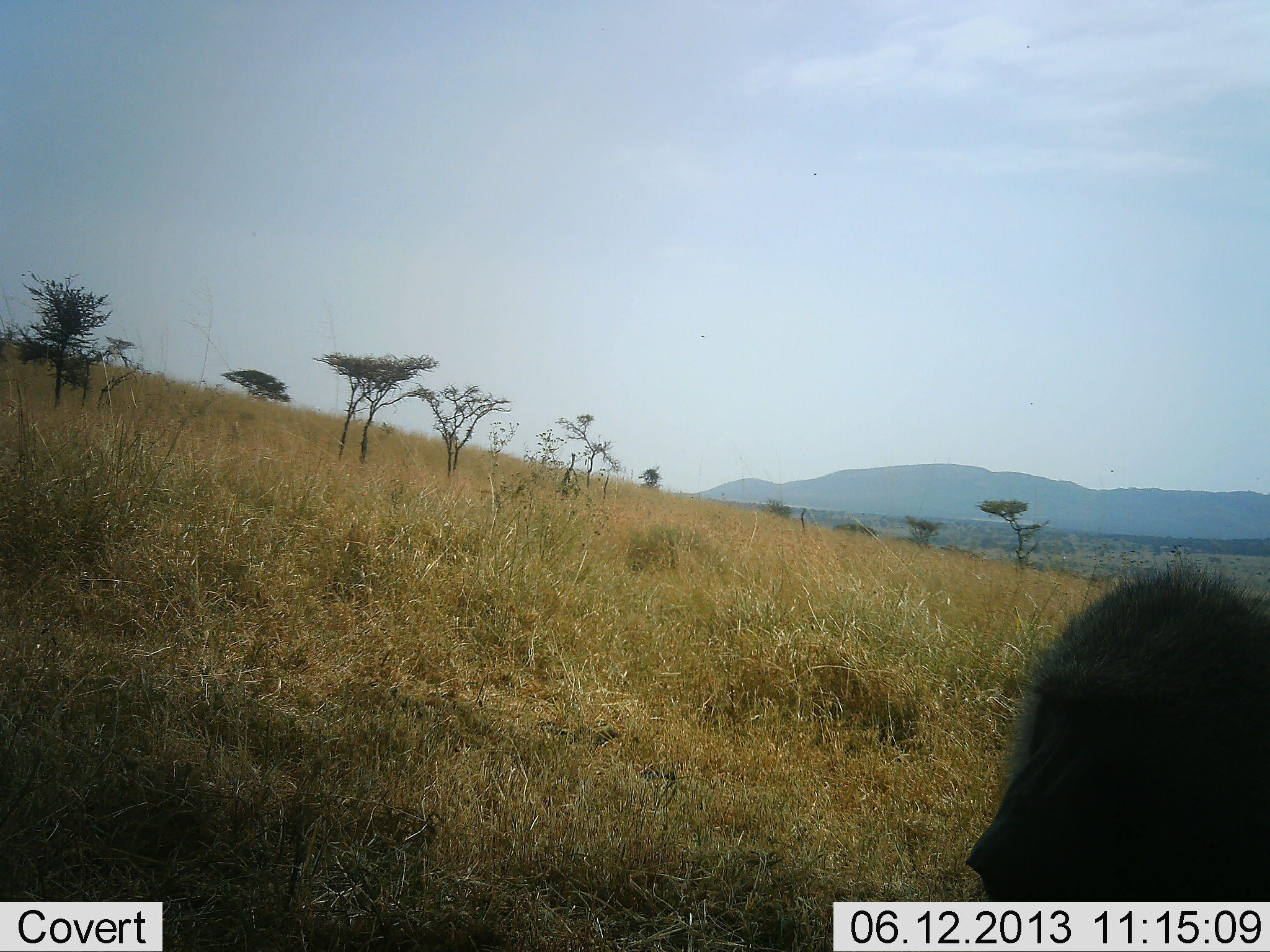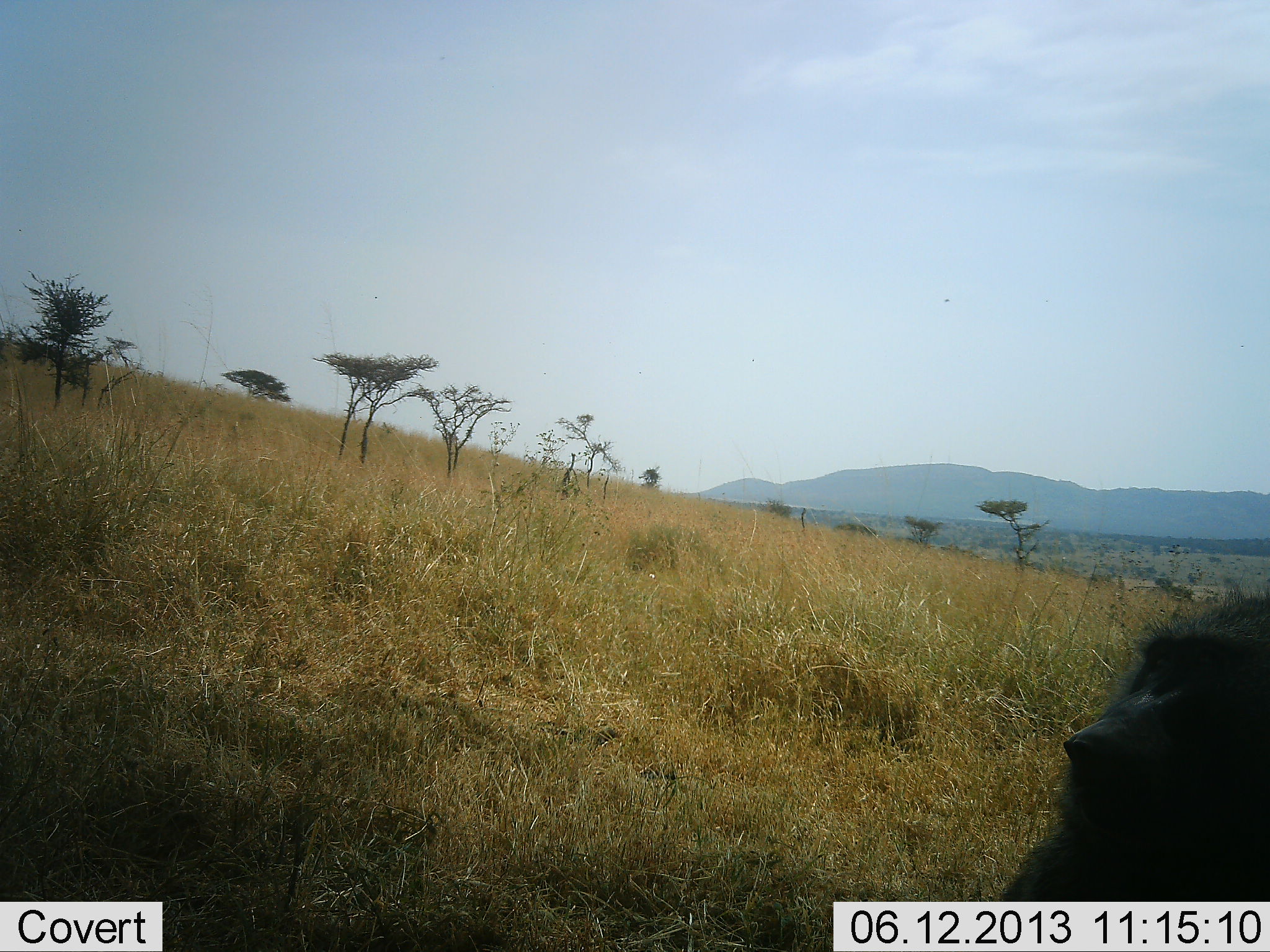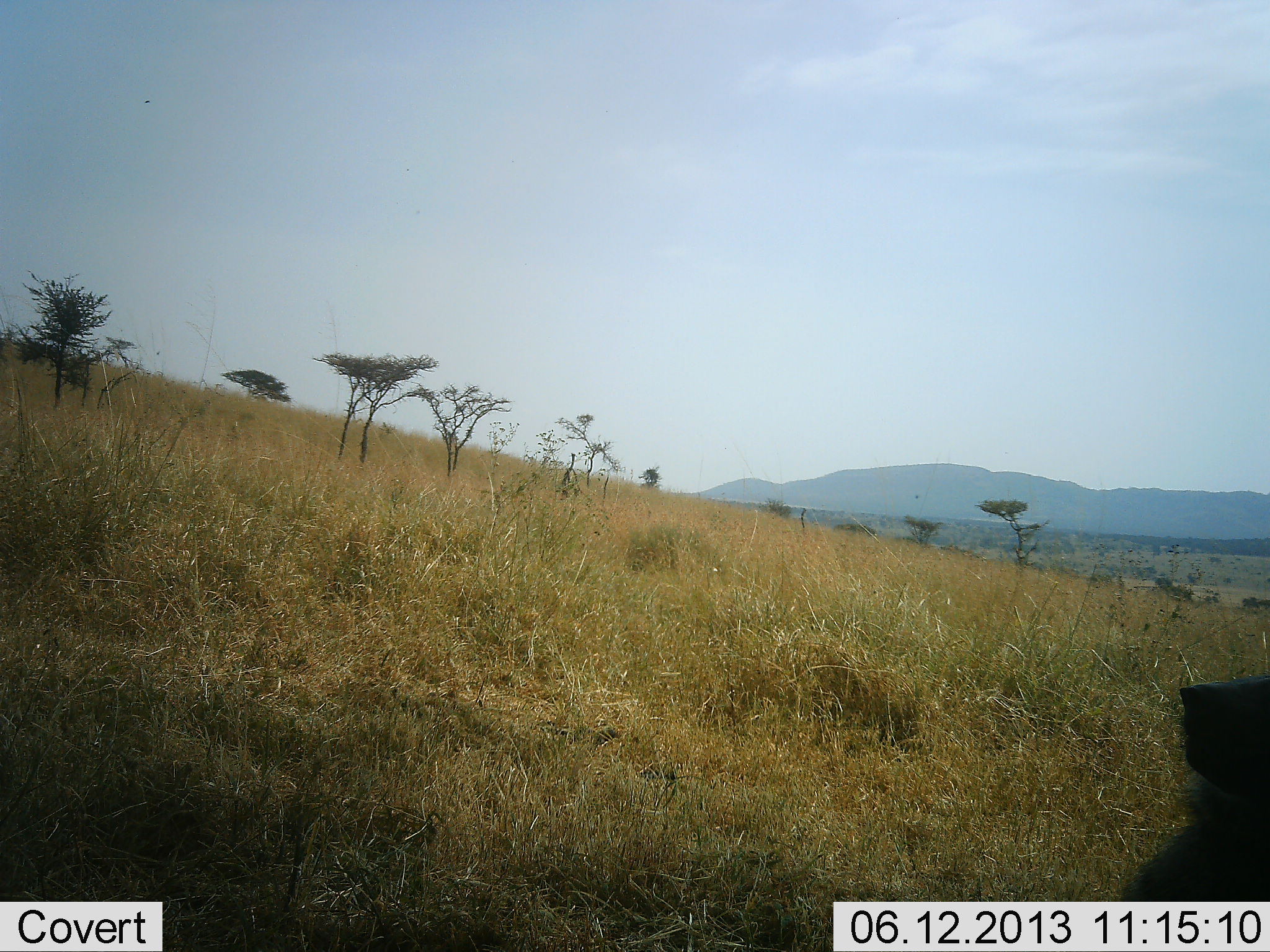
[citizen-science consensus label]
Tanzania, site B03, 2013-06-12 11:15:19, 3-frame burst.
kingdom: Animalia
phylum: Chordata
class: Mammalia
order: Primates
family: Cercopithecidae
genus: Papio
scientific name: Papio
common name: baboon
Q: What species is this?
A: Baboon (Papio).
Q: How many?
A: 1.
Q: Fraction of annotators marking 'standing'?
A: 33%.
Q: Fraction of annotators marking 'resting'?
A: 43%.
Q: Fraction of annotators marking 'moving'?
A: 27%.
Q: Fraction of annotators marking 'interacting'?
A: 3%.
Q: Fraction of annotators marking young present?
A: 0%.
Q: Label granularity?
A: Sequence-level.